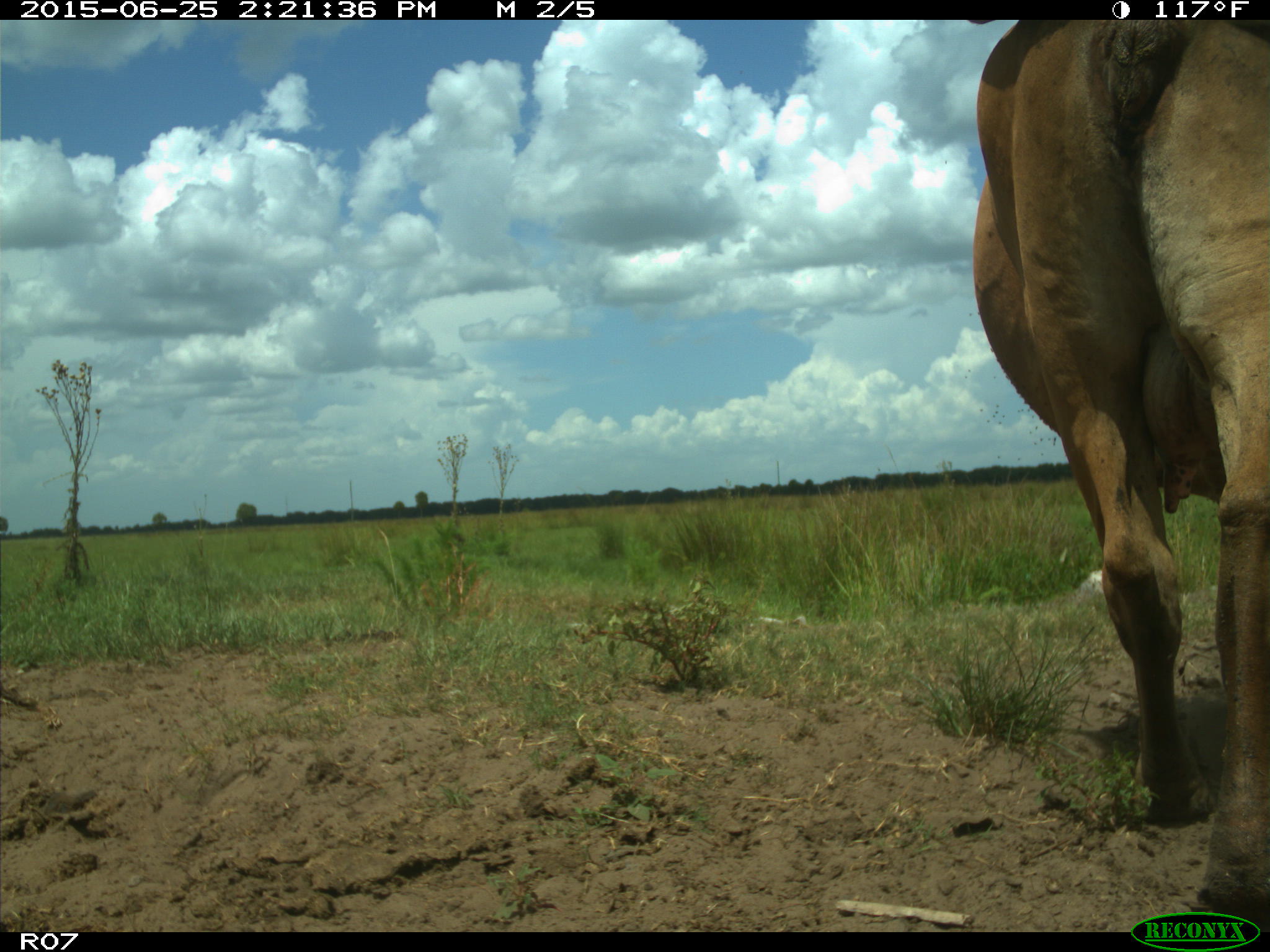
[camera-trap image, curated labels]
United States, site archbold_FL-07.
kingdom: Animalia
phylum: Chordata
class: Mammalia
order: Artiodactyla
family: Bovidae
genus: Bos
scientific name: Bos taurus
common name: domestic cow